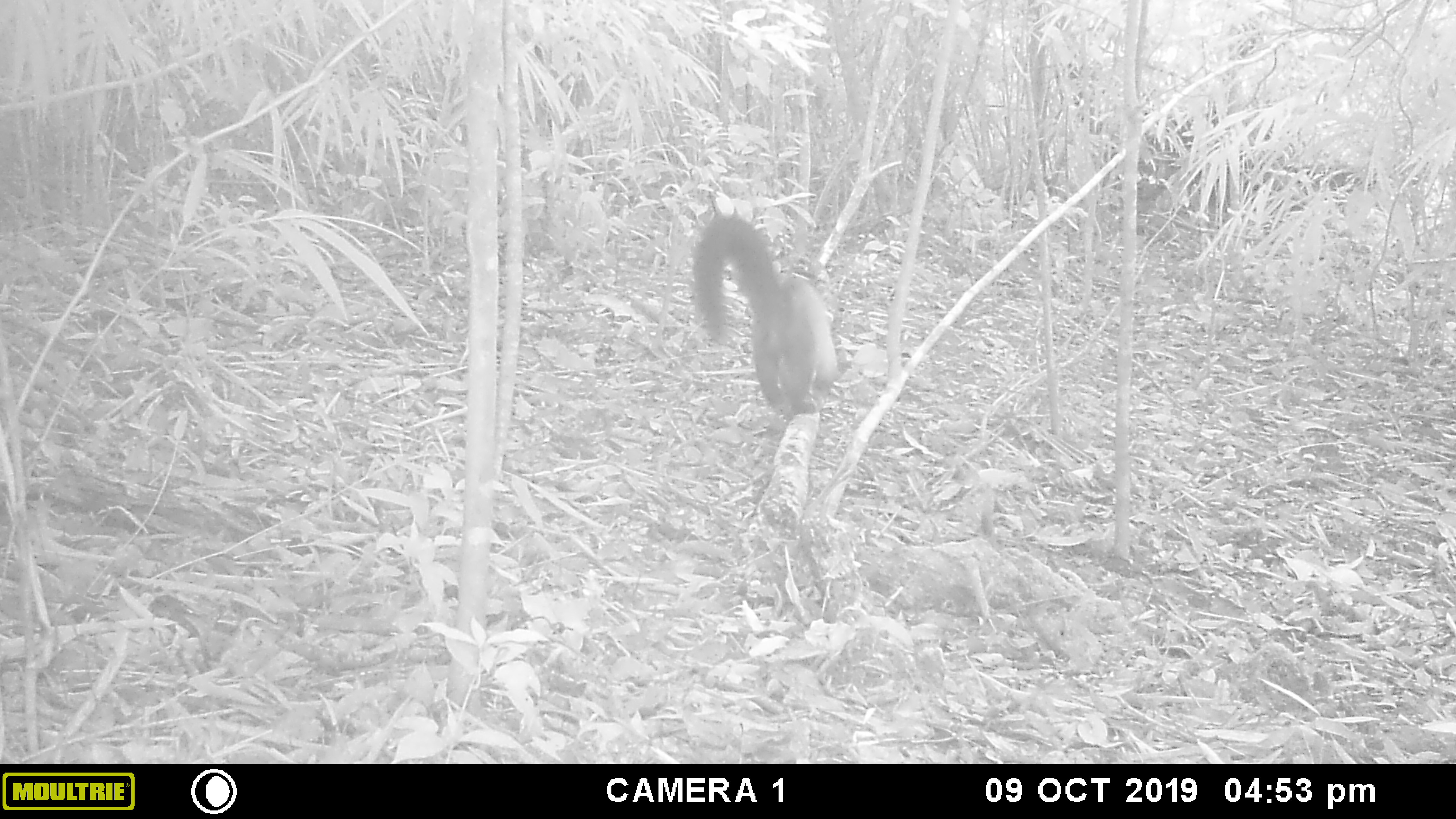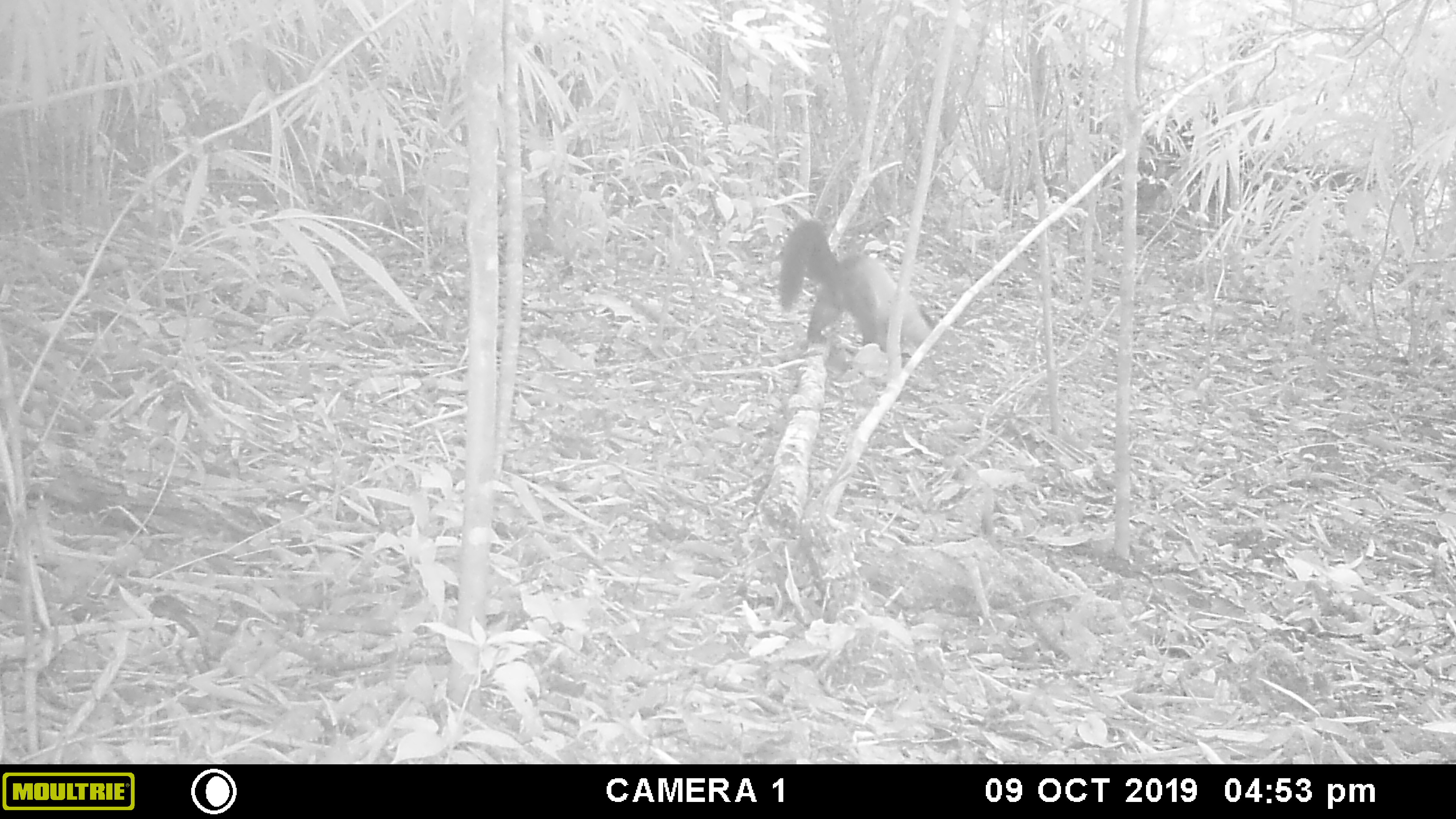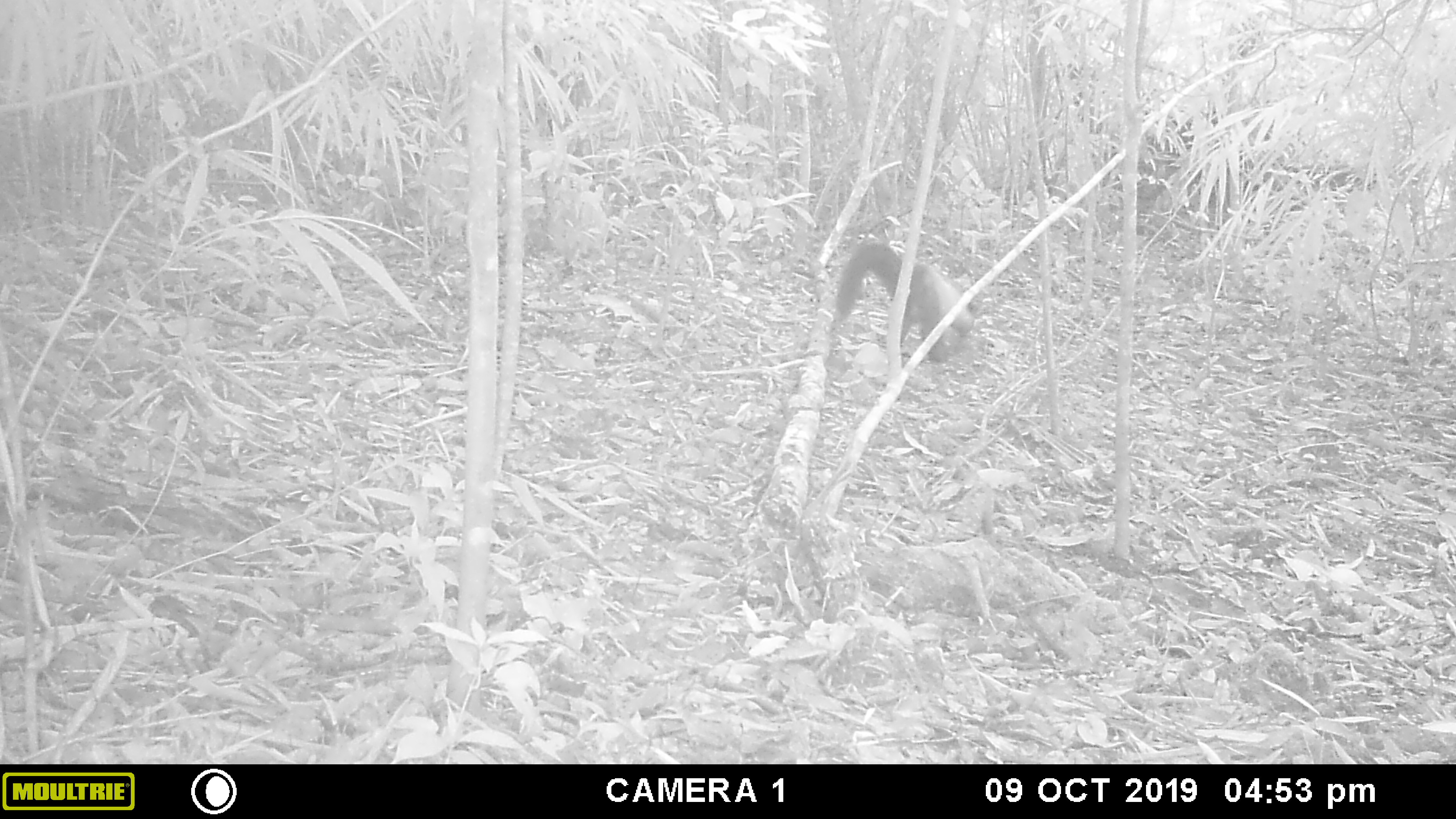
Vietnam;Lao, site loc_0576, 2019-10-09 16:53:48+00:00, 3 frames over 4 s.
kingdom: Animalia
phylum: Chordata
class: Mammalia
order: Carnivora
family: Mustelidae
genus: Martes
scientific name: Martes flavigula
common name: yellow-throated marten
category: yellow throated marten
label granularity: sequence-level